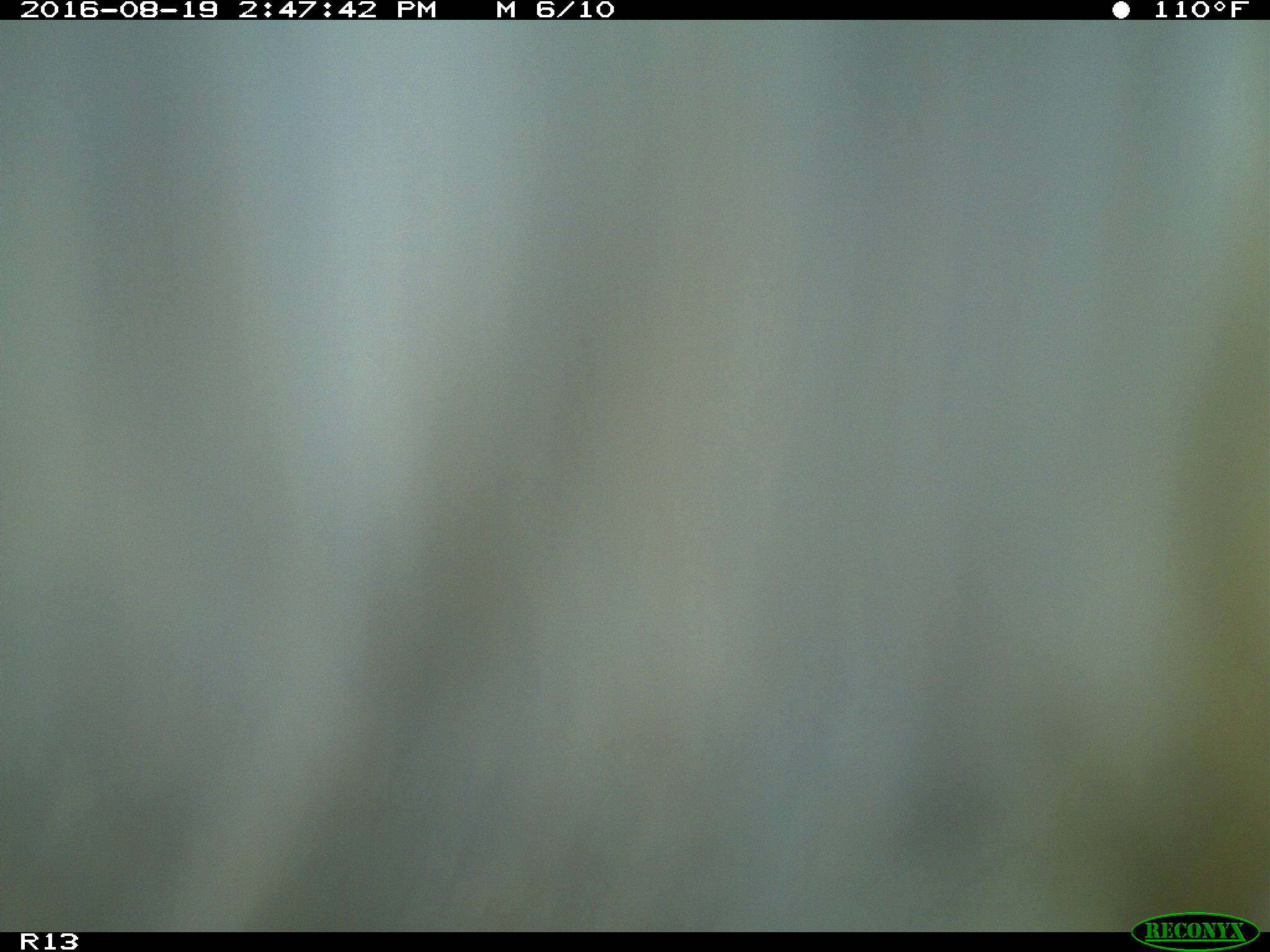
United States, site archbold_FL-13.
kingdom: Animalia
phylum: Chordata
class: Mammalia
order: Artiodactyla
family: Bovidae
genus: Bos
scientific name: Bos taurus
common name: domestic cow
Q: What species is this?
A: Bos taurus (domestic cow).